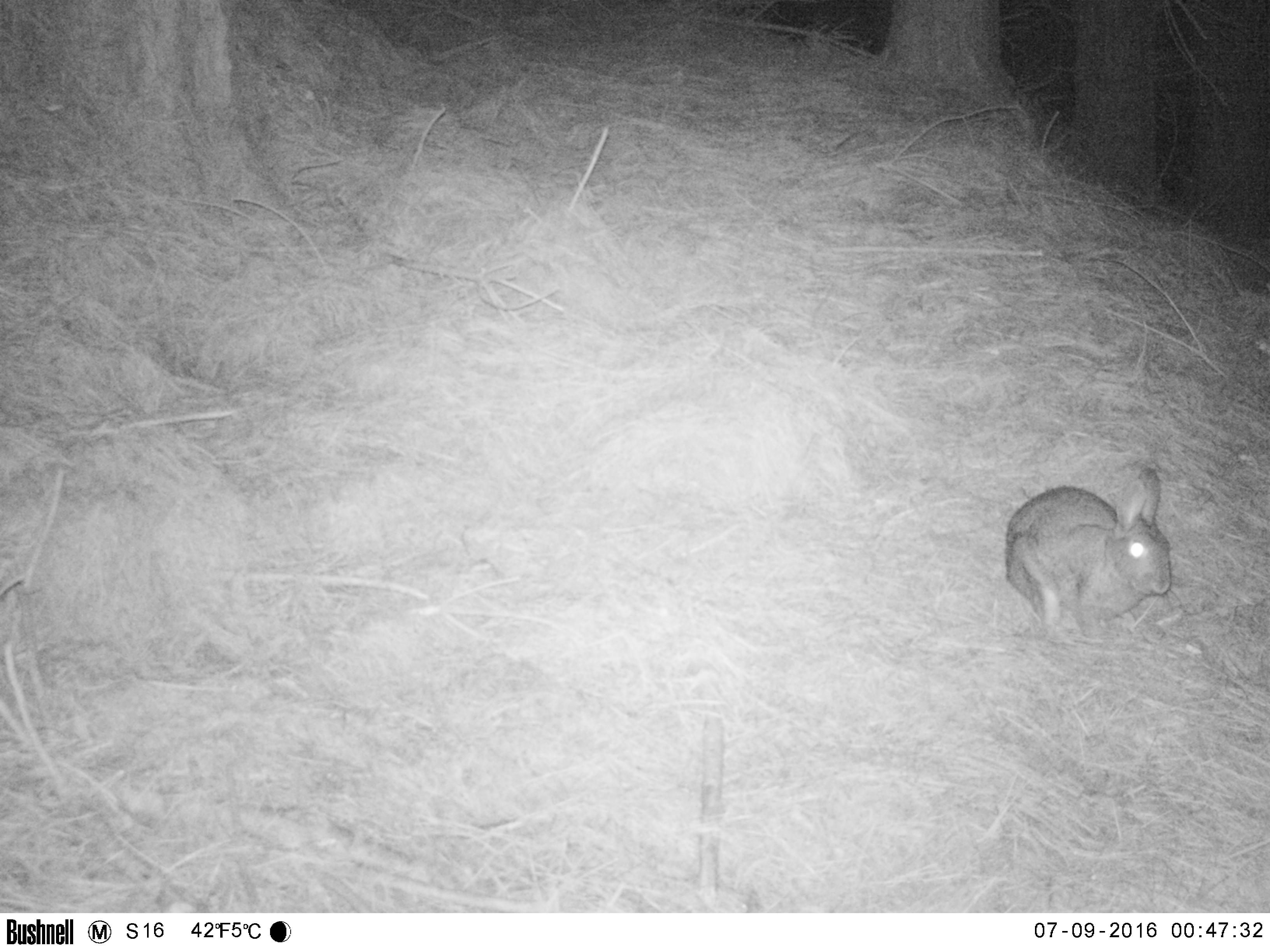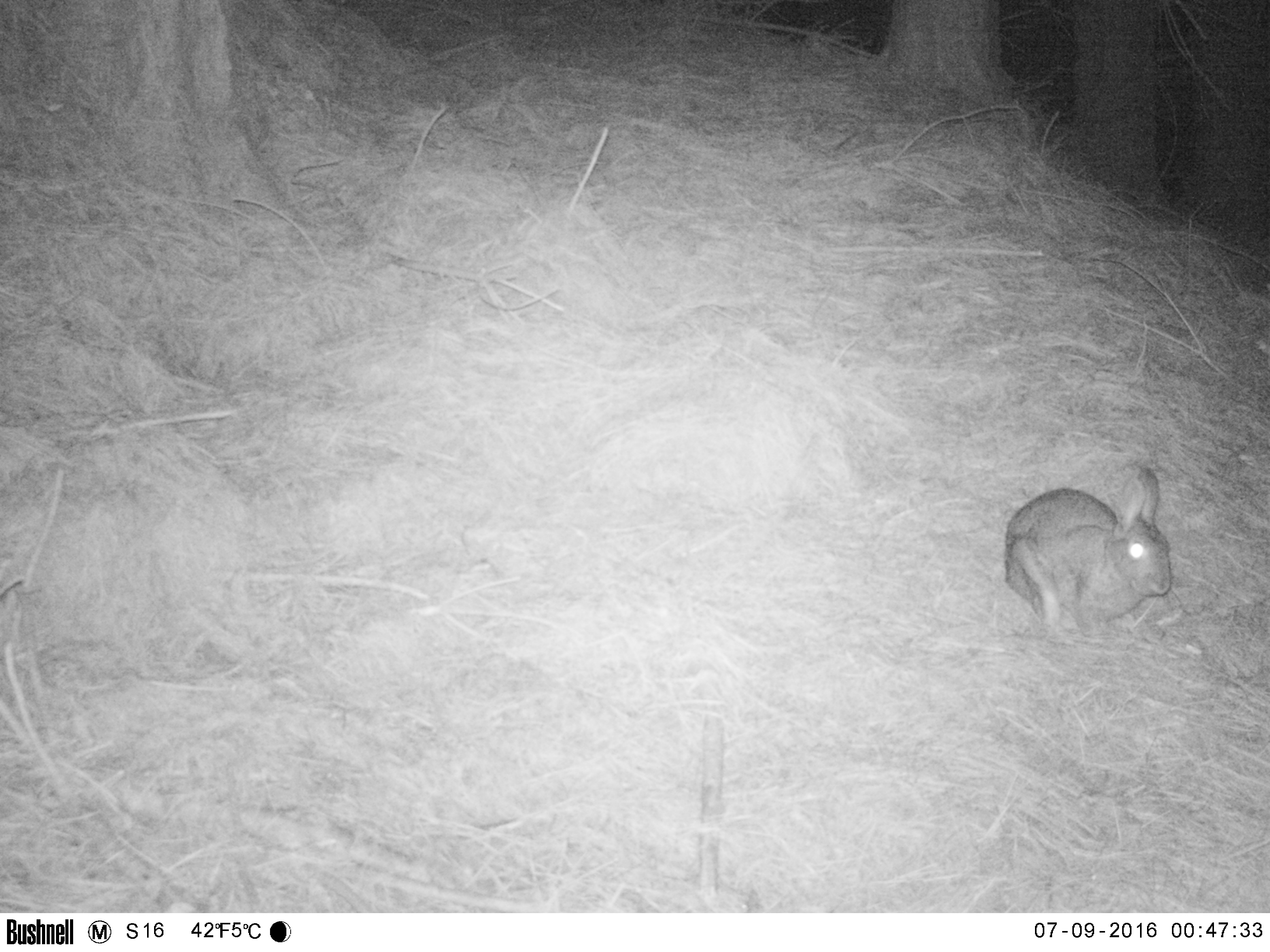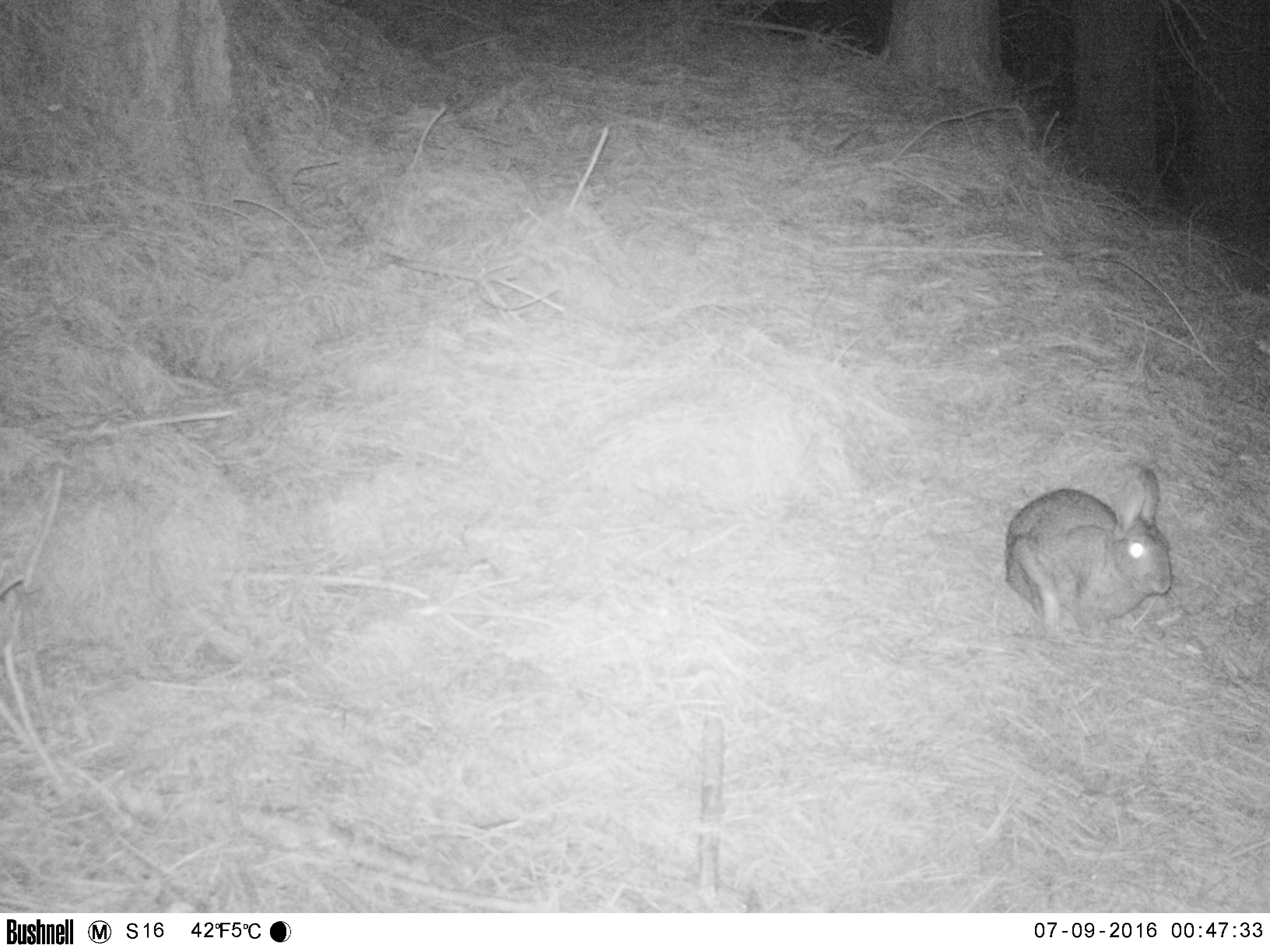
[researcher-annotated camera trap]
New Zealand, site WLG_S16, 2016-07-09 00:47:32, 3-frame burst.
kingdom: Animalia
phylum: Chordata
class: Mammalia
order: Lagomorpha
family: Leporidae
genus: Oryctolagus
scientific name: Oryctolagus cuniculus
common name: european rabbit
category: rabbit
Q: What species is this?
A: Rabbit (european rabbit) (Oryctolagus cuniculus).